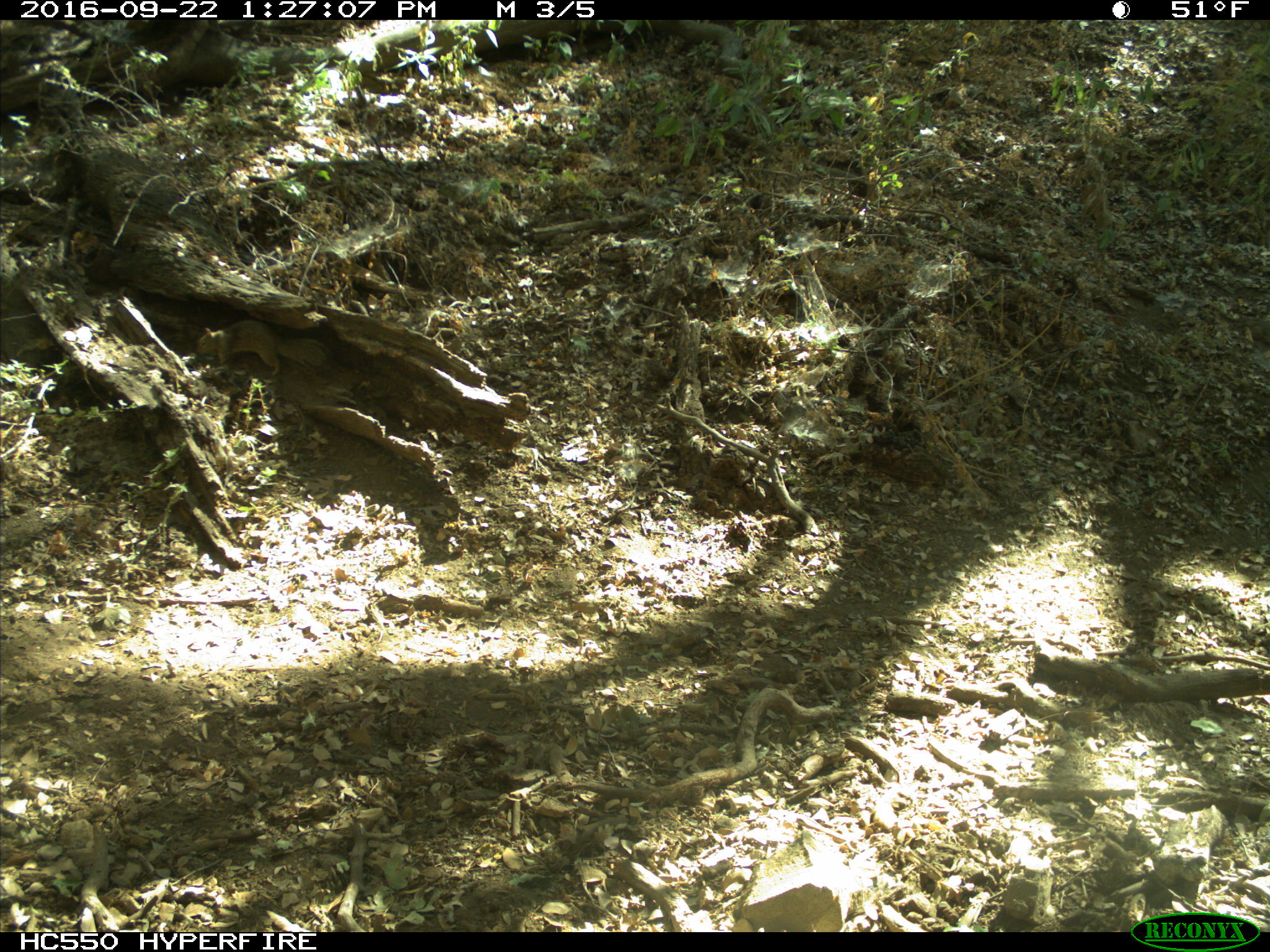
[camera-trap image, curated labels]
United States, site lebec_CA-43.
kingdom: Animalia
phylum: Chordata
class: Mammalia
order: Rodentia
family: Sciuridae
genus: Otospermophilus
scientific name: Otospermophilus beecheyi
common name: california ground squirrel